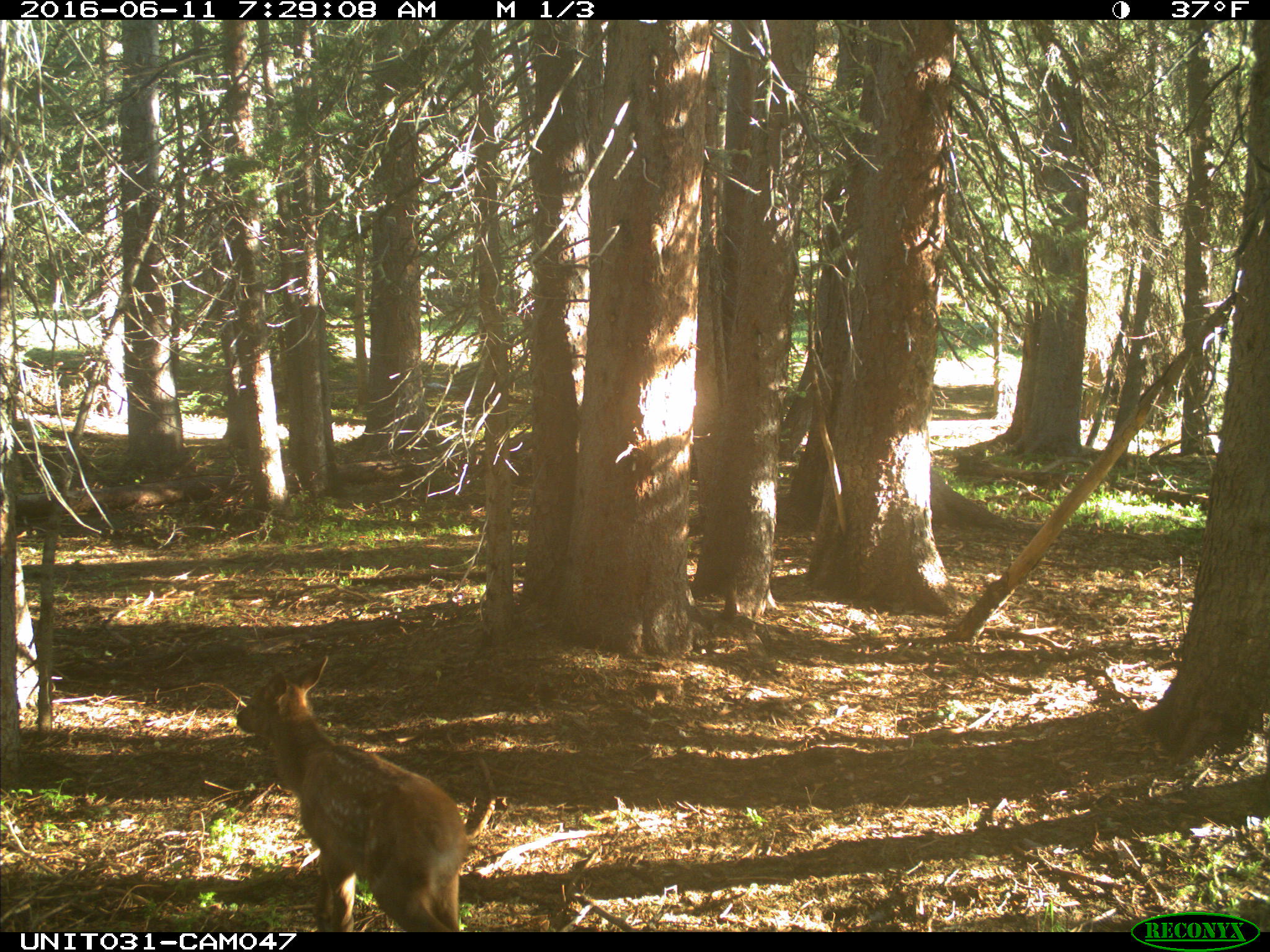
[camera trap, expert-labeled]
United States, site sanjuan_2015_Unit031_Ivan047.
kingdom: Animalia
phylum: Chordata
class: Mammalia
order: Artiodactyla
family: Cervidae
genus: Cervus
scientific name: Cervus elaphus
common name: red deer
Cervus elaphus (red deer).